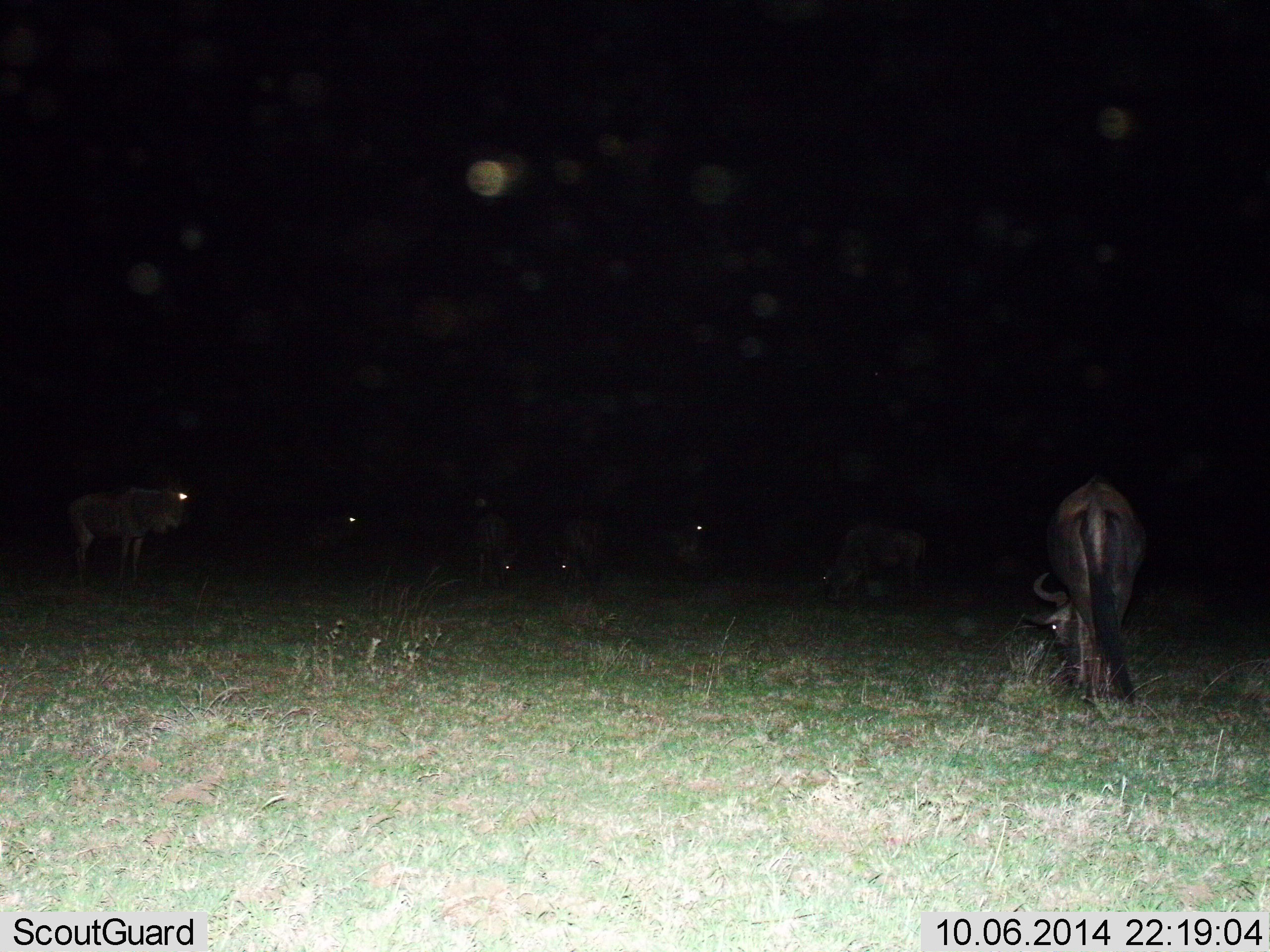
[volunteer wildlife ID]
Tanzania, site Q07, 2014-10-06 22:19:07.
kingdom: Animalia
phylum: Chordata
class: Mammalia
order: Artiodactyla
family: Bovidae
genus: Connochaetes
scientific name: Connochaetes taurinus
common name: blue wildebeest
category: wildebeest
Wildebeest (blue wildebeest) (Connochaetes taurinus), count 7. Behavior (volunteer vote fractions): standing 40%, resting 0%, moving 0%, interacting 0%. Young present (vote fraction): 0%. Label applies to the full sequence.